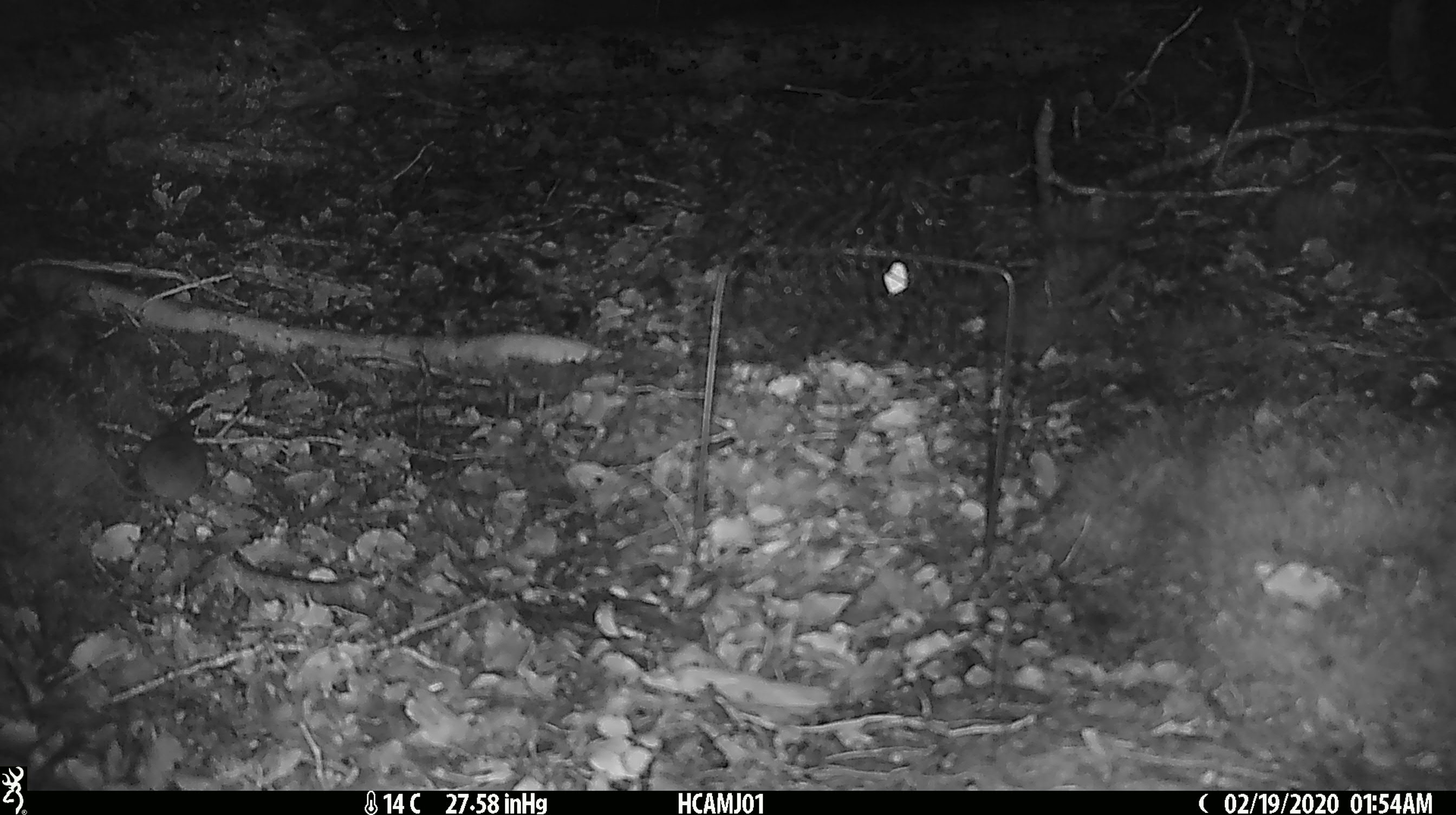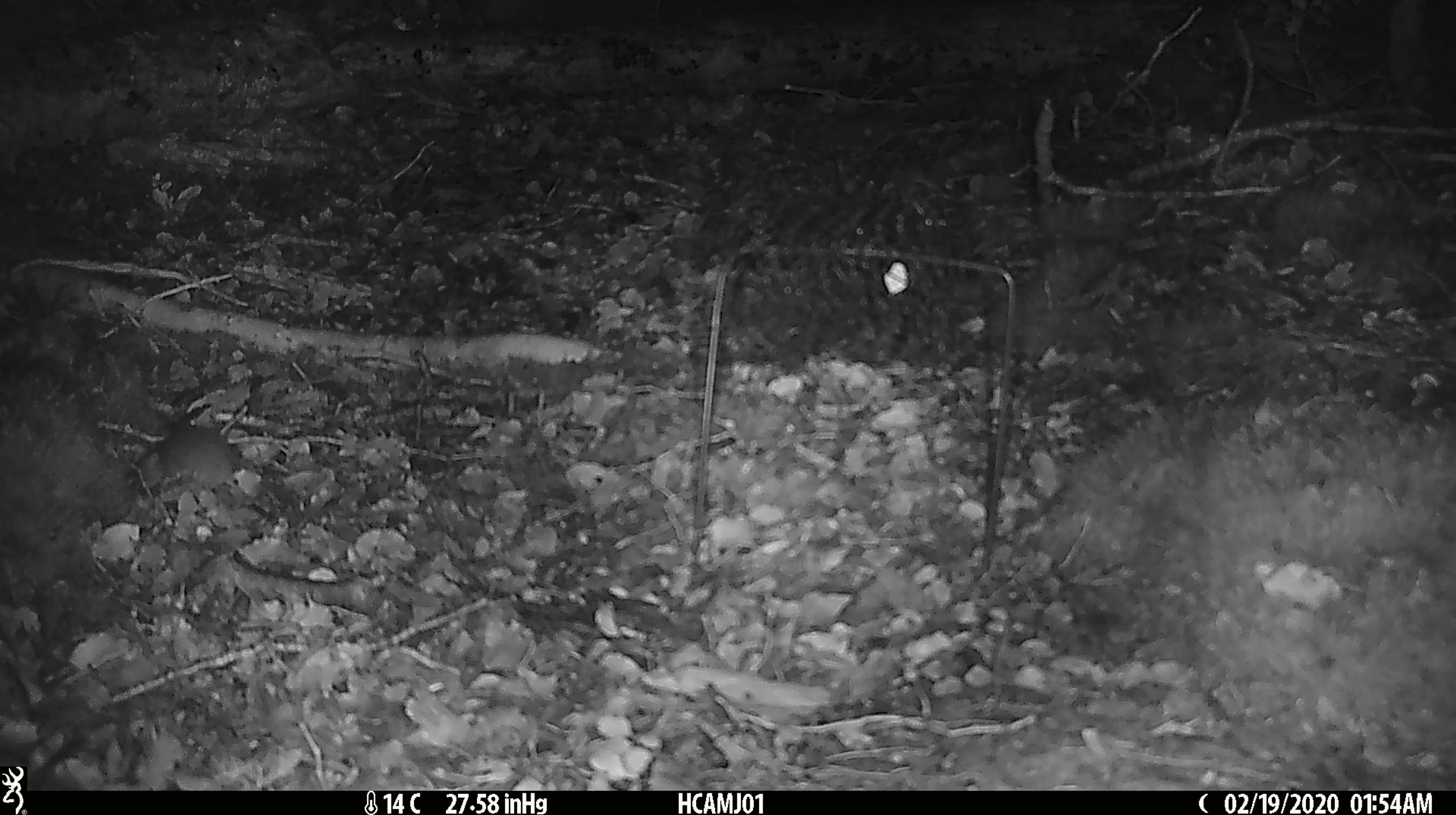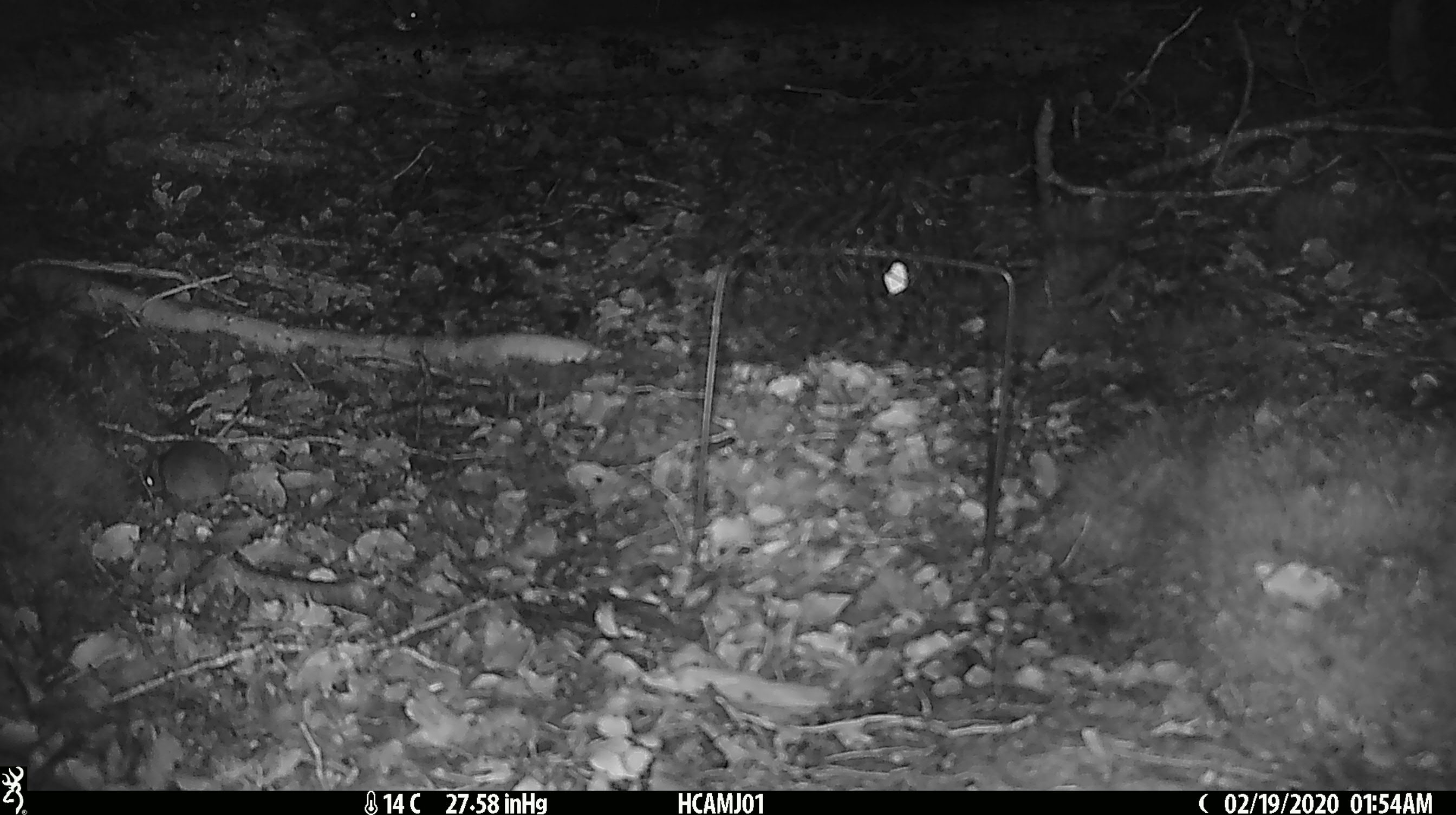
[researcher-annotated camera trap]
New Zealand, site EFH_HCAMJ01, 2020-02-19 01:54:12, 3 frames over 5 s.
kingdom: Animalia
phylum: Chordata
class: Mammalia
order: Rodentia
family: Muridae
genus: Mus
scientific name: Mus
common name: mouse